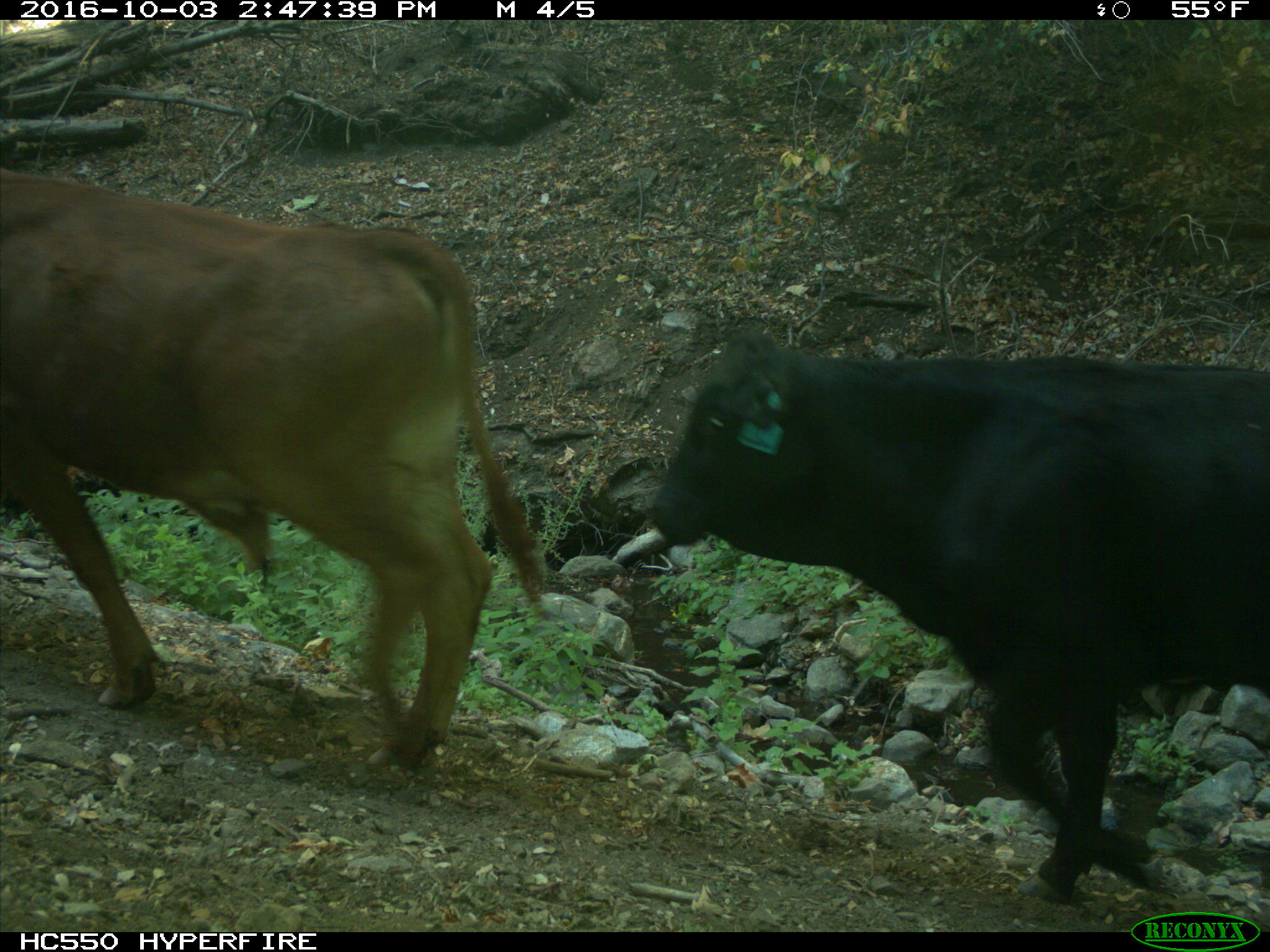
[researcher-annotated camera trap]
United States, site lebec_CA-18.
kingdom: Animalia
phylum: Chordata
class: Mammalia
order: Artiodactyla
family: Bovidae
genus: Bos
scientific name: Bos taurus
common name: domestic cow